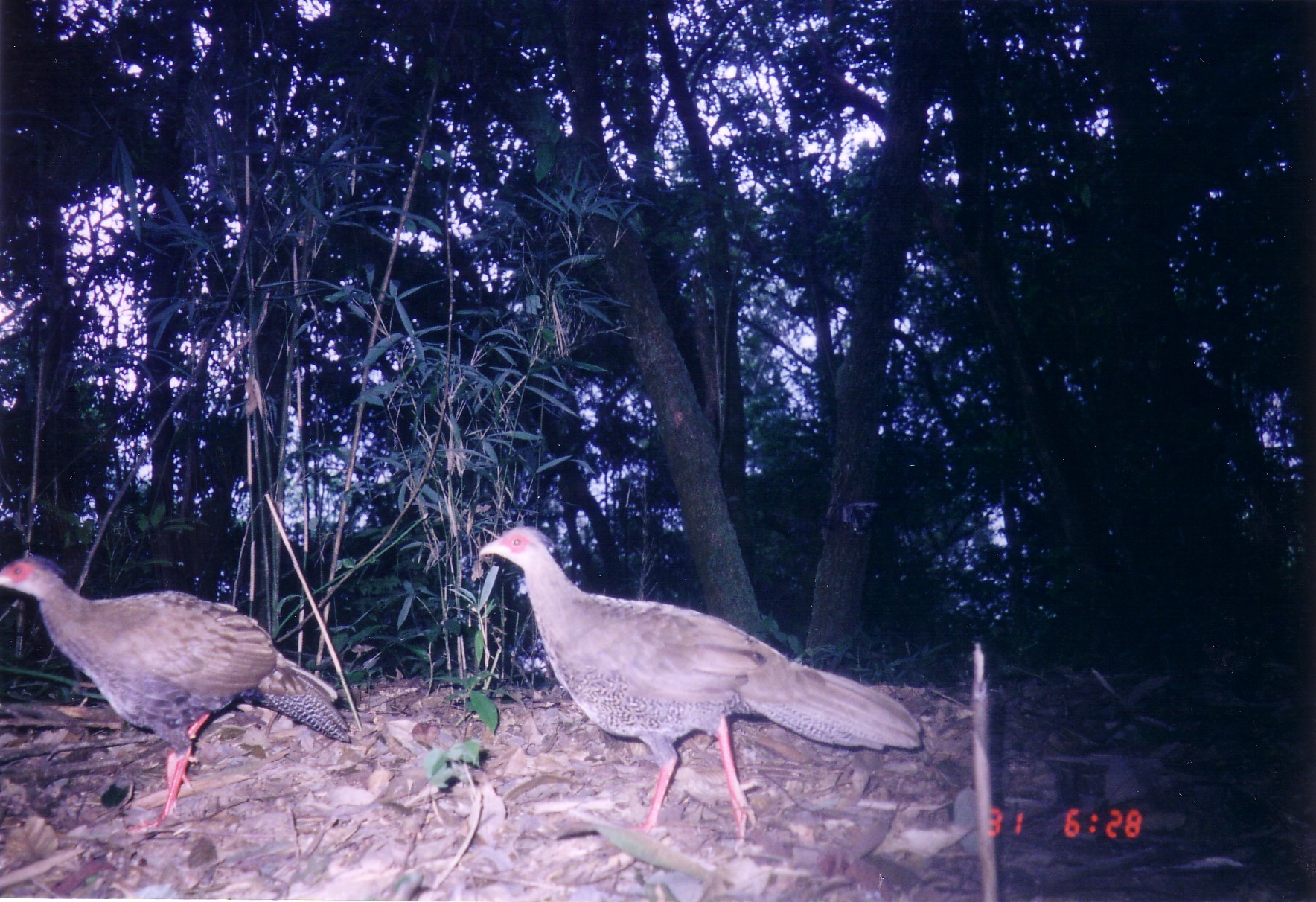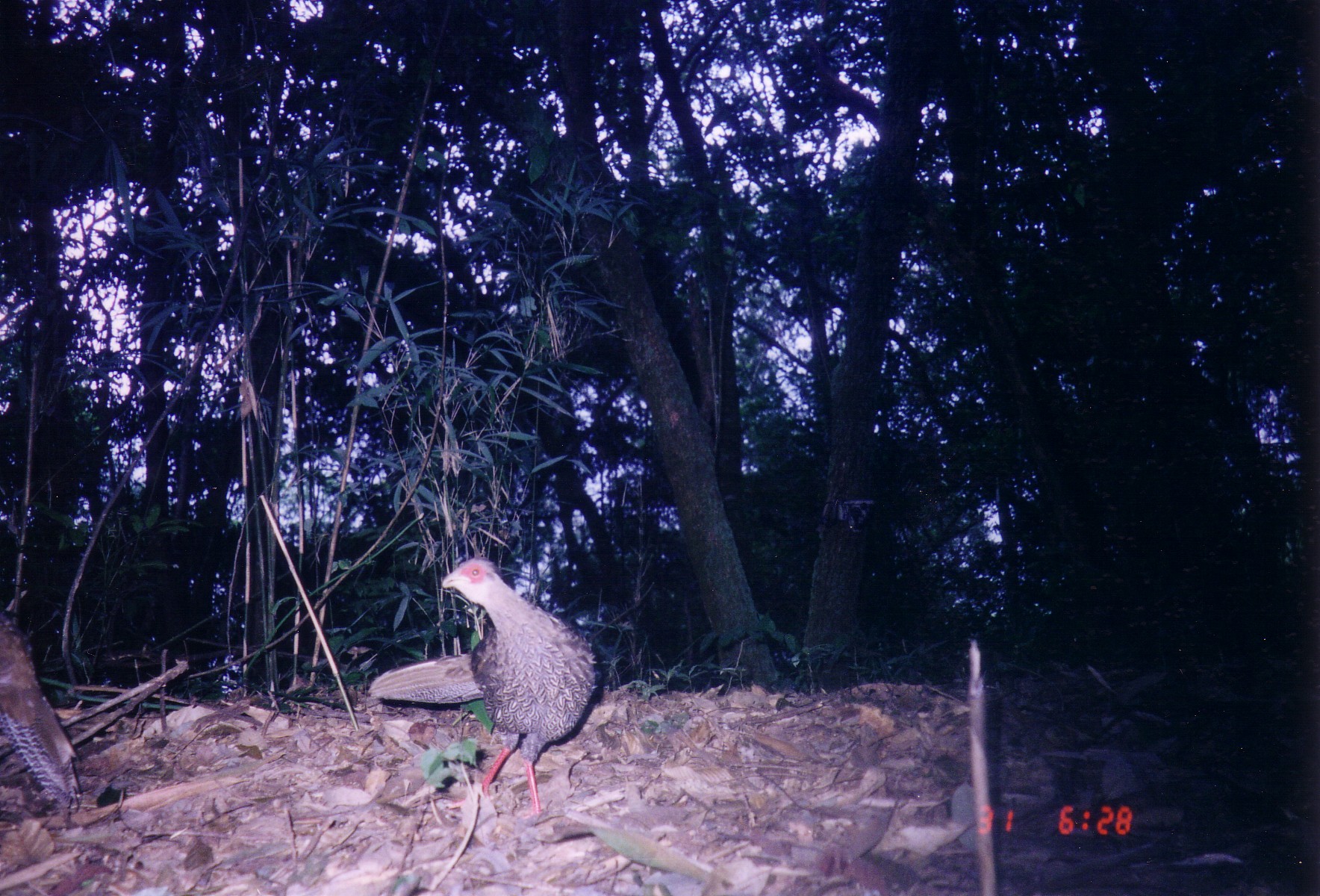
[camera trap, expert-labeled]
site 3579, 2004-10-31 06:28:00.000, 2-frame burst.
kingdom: Animalia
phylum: Chordata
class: Aves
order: Galliformes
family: Phasianidae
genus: Lophura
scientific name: Lophura nycthemera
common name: silver pheasant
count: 2